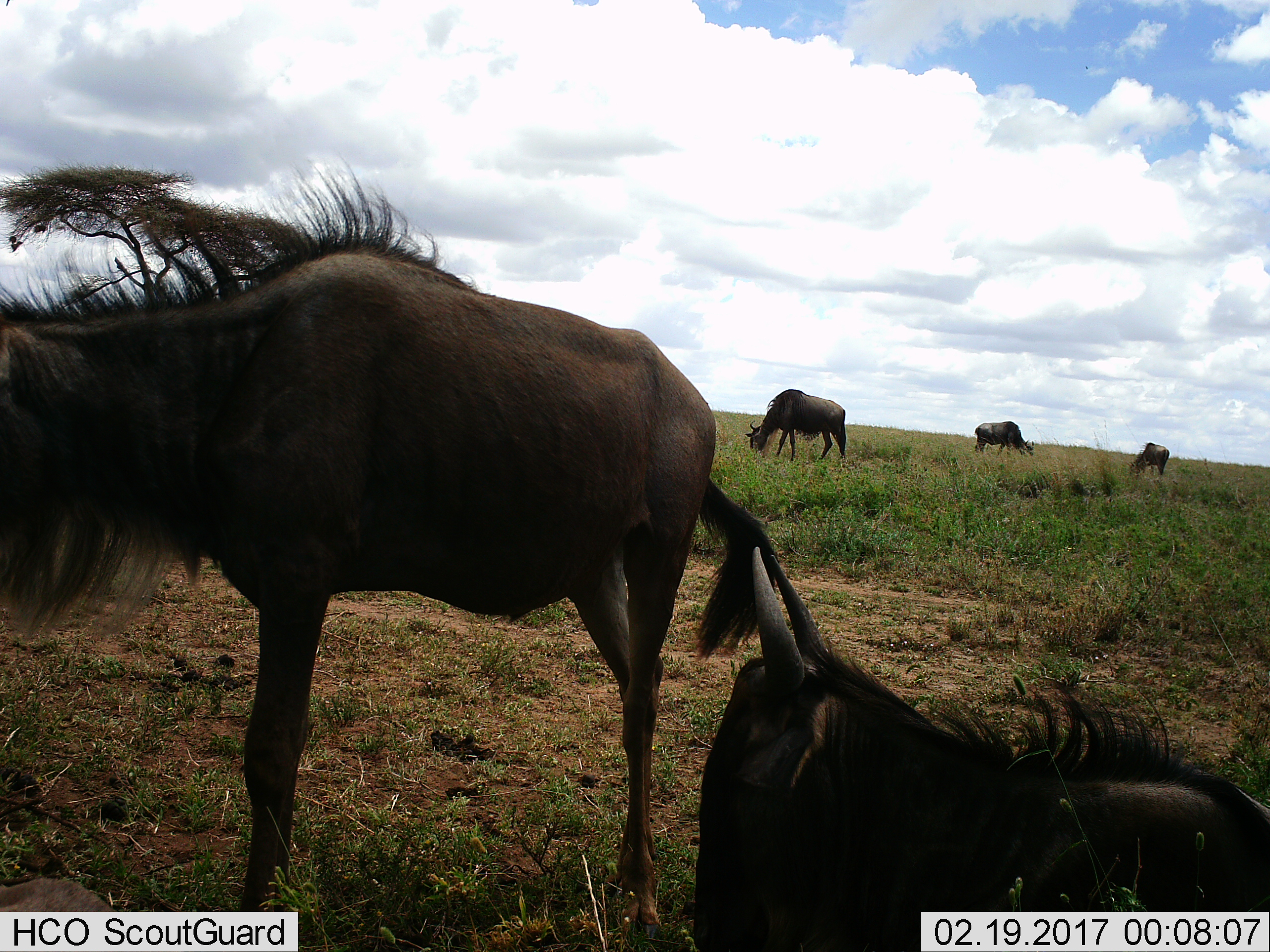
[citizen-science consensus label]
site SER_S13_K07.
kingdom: Animalia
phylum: Chordata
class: Mammalia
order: Artiodactyla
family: Bovidae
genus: Connochaetes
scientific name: Connochaetes taurinus taurinus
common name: blue wildebeest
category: wildebeestblue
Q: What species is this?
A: Wildebeestblue (blue wildebeest) (Connochaetes taurinus taurinus).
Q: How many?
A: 5.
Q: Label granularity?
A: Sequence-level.